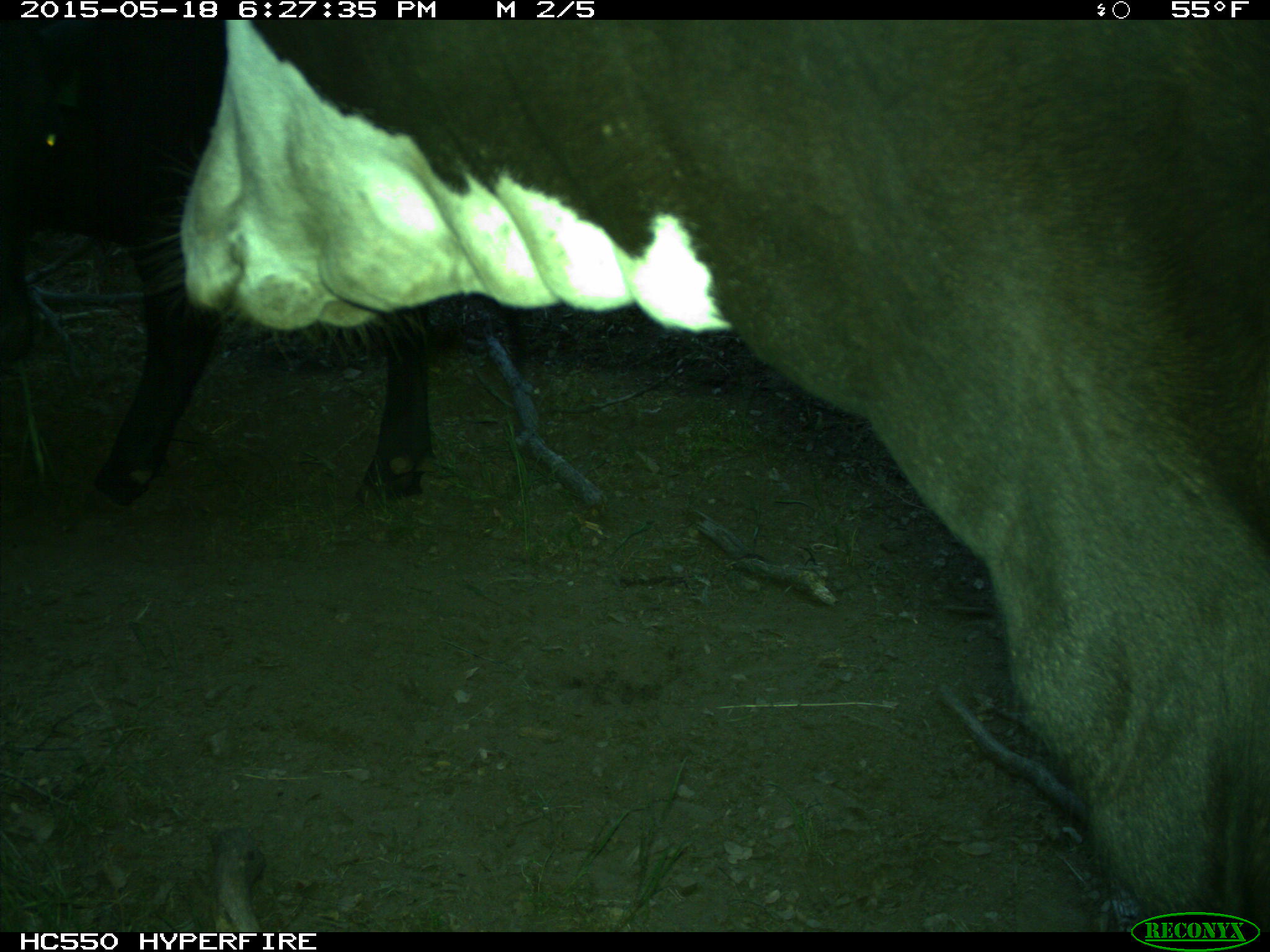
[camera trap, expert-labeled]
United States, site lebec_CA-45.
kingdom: Animalia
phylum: Chordata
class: Mammalia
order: Artiodactyla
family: Bovidae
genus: Bos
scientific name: Bos taurus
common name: domestic cow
Bos taurus (domestic cow).